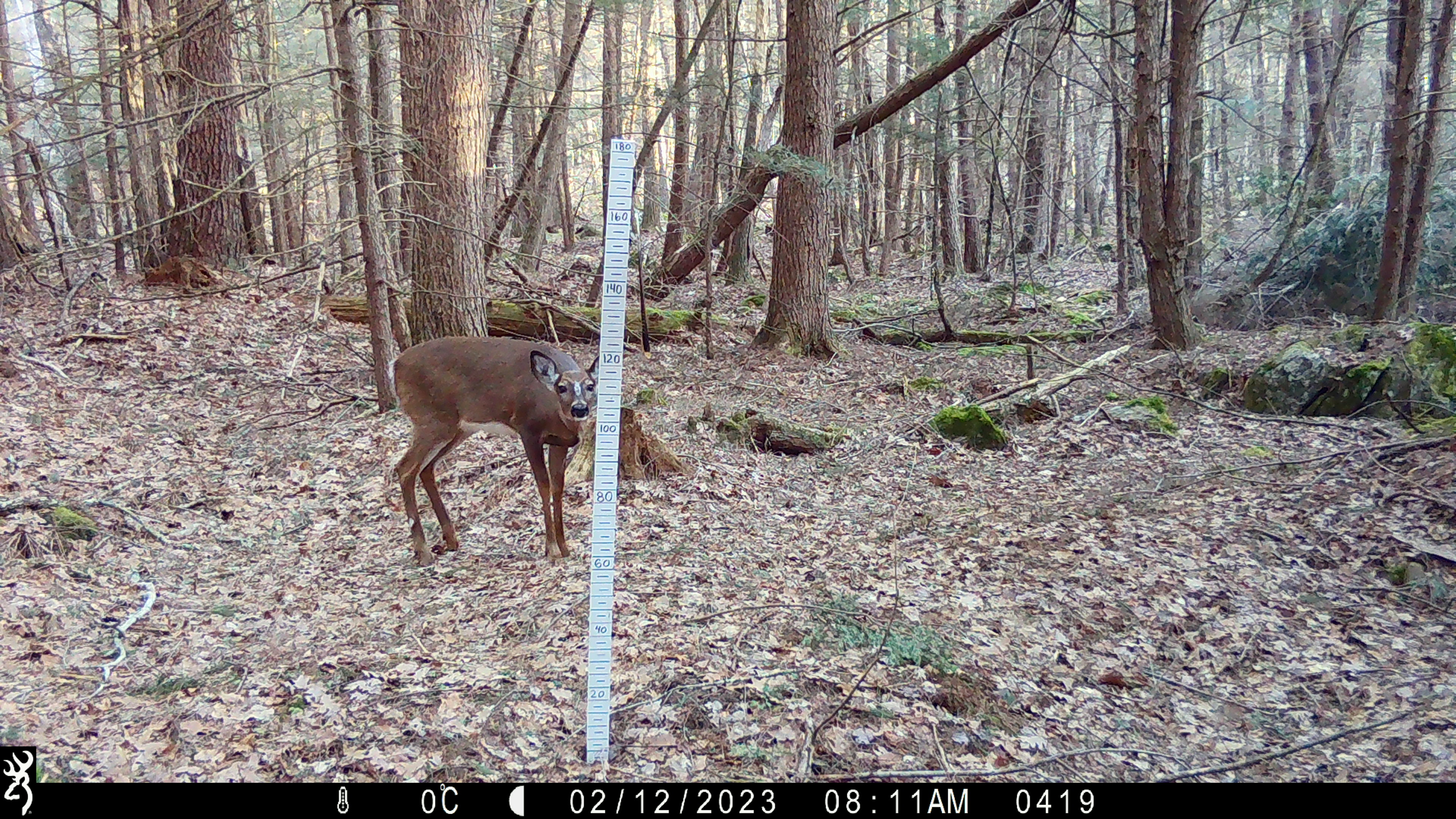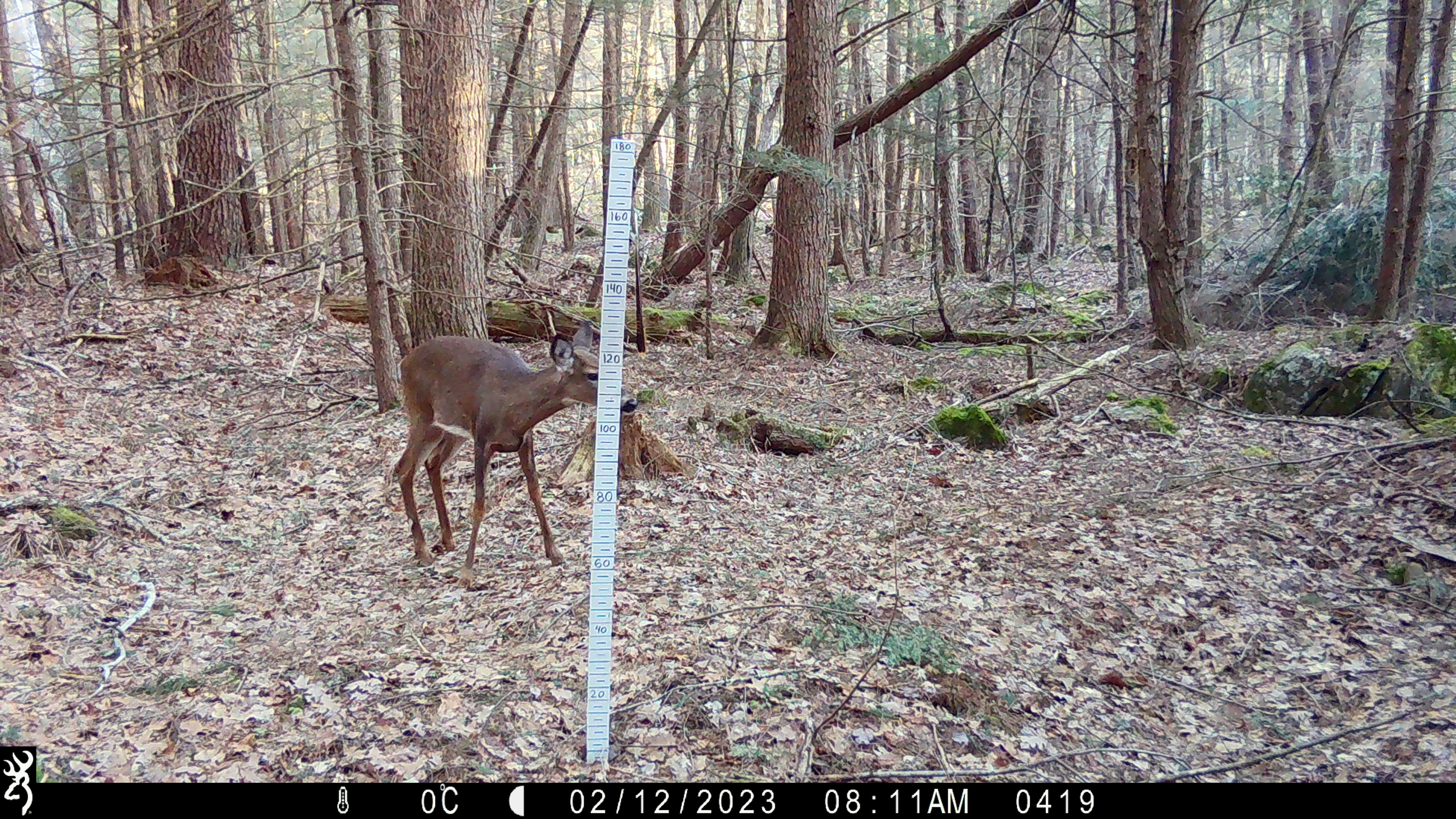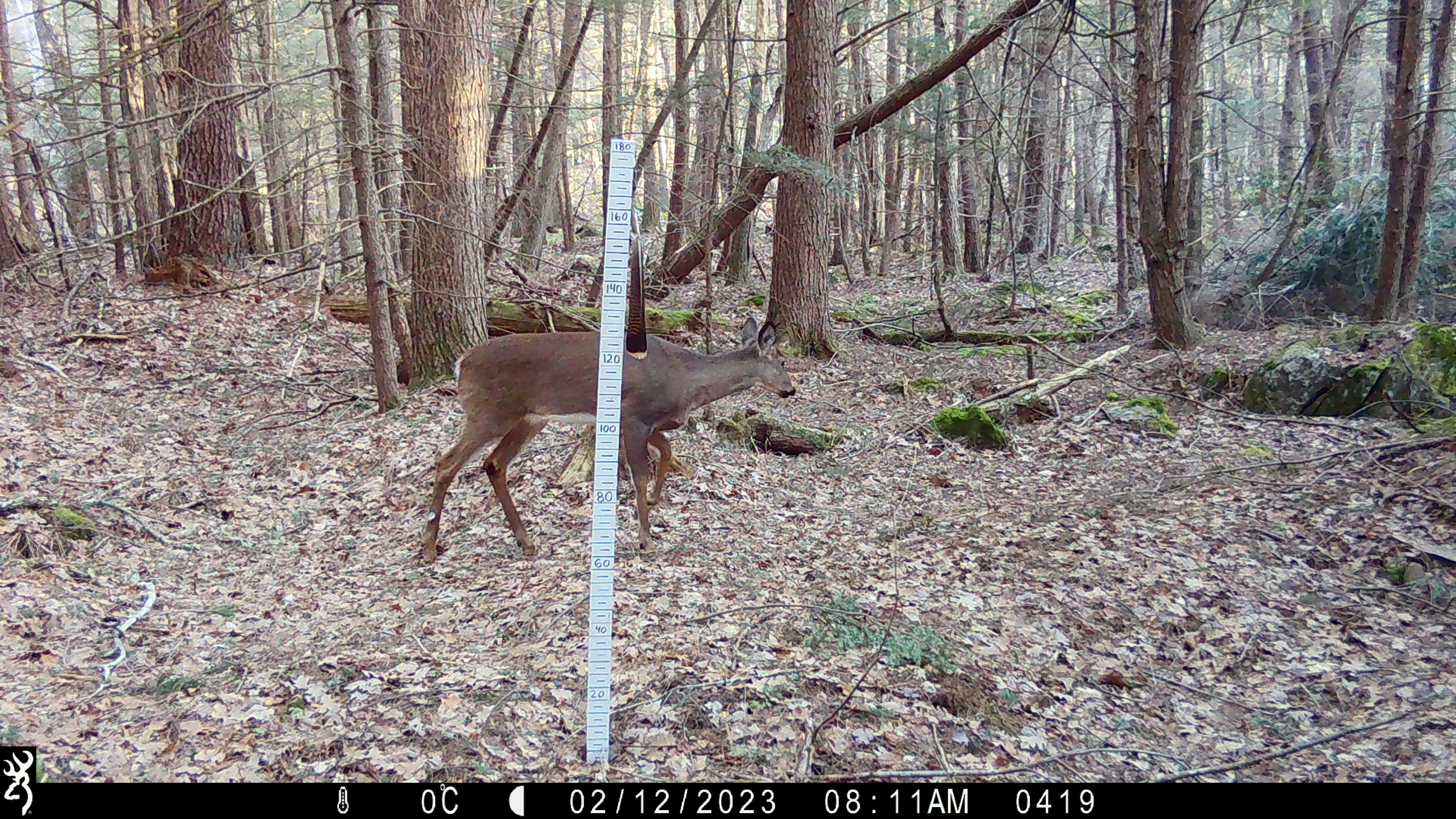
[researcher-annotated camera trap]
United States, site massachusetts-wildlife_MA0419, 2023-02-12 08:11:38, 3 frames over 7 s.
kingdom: Animalia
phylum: Chordata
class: Mammalia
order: Artiodactyla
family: Cervidae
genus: Odocoileus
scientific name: Odocoileus virginianus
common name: white-tailed deer